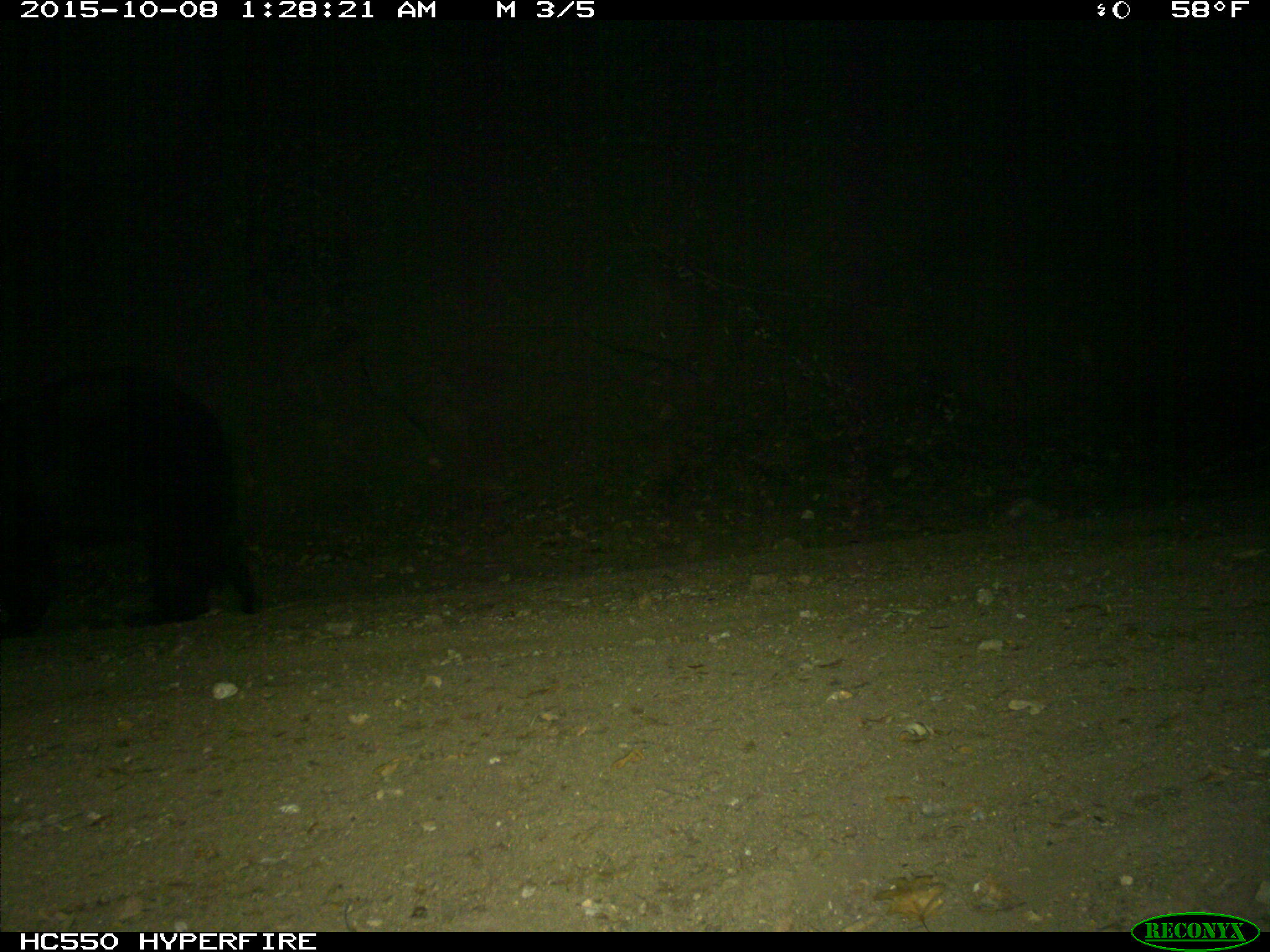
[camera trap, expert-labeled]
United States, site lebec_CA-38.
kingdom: Animalia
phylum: Chordata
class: Mammalia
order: Carnivora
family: Ursidae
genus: Ursus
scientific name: Ursus americanus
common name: american black bear